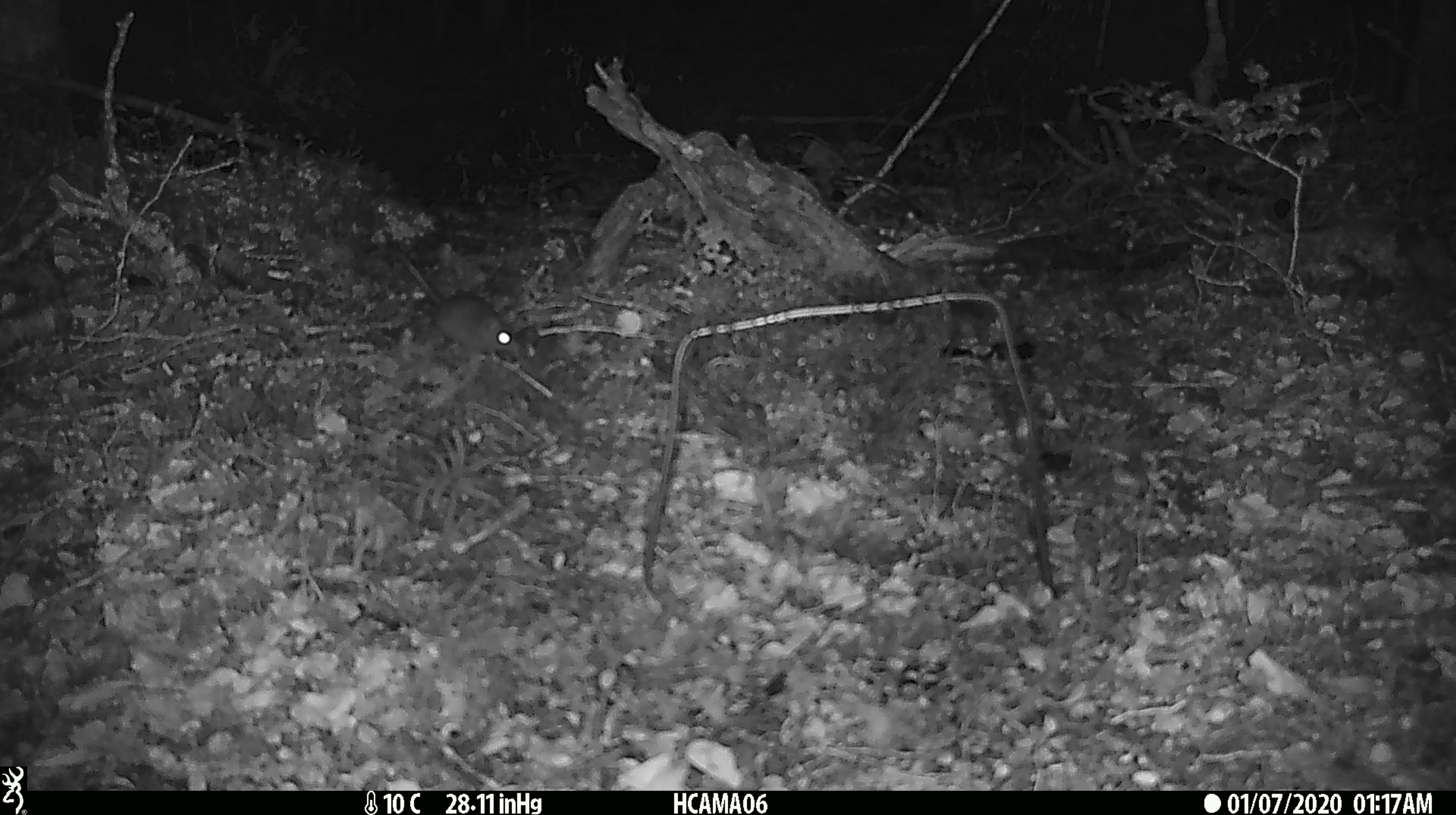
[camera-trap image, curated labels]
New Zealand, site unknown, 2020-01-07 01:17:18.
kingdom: Animalia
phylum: Chordata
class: Mammalia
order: Rodentia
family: Muridae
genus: Mus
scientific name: Mus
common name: mouse